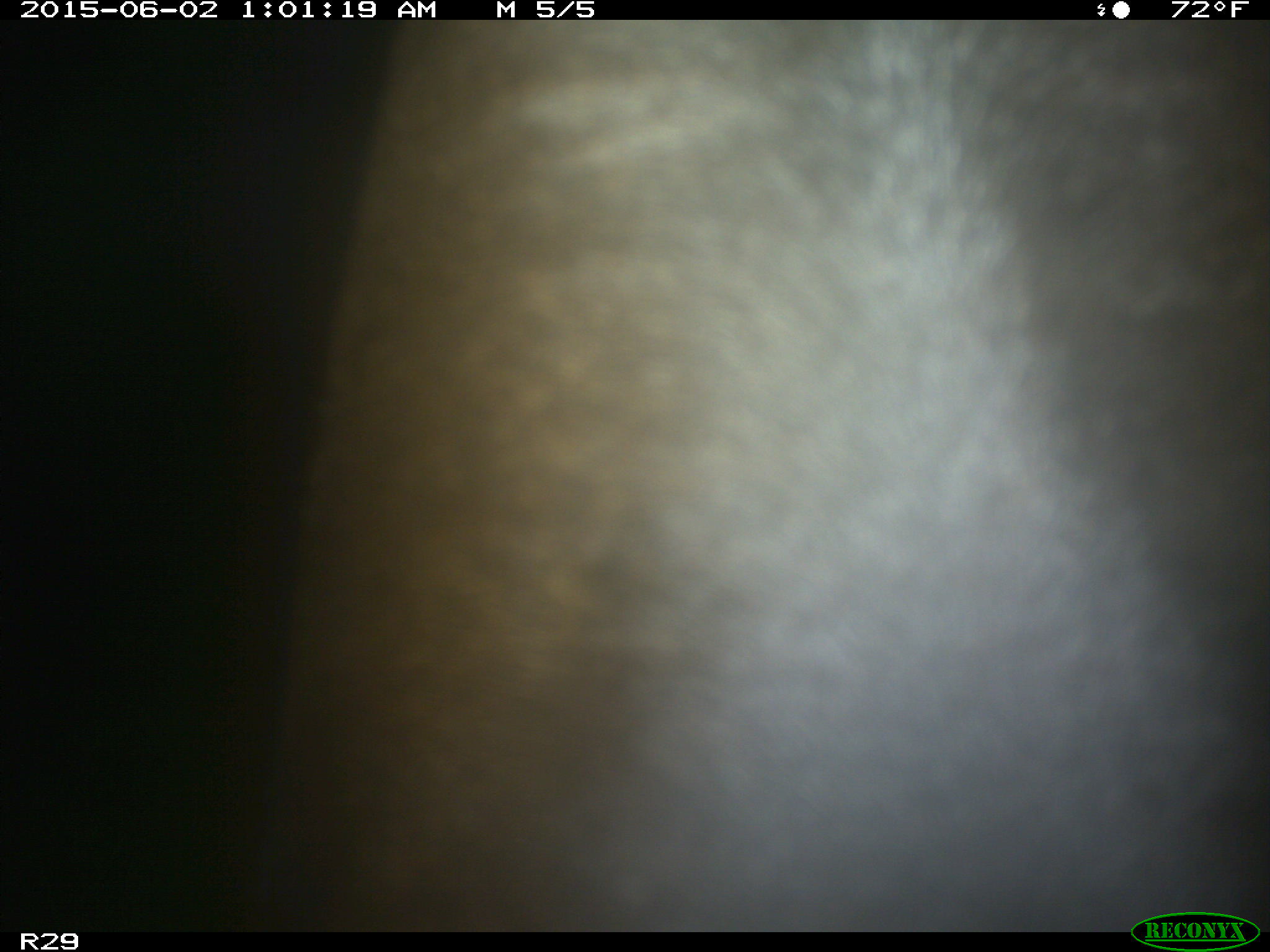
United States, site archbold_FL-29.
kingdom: Animalia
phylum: Chordata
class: Mammalia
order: Artiodactyla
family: Bovidae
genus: Bos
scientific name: Bos taurus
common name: domestic cow